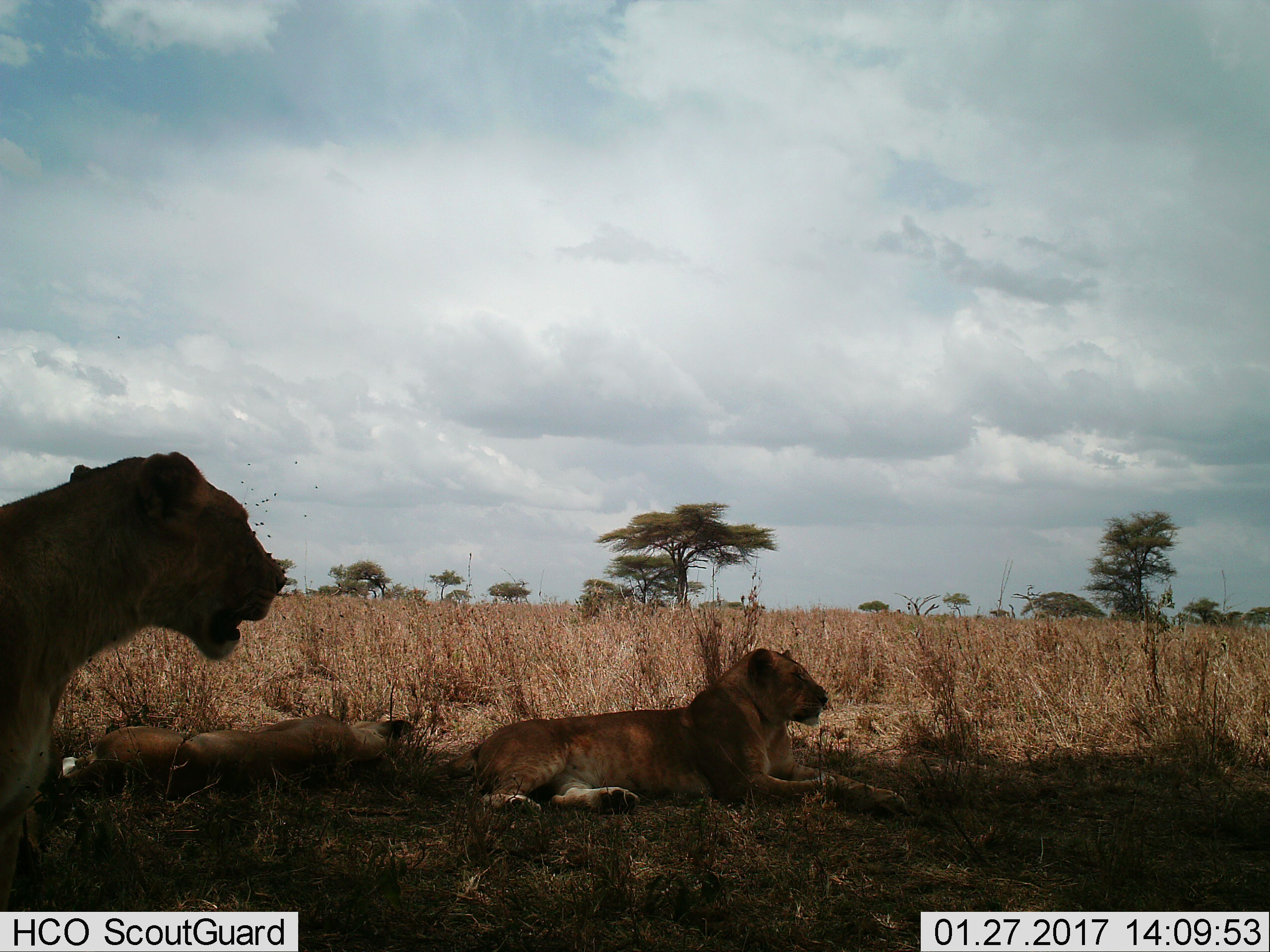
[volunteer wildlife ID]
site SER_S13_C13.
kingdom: Animalia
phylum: Chordata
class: Mammalia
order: Carnivora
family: Felidae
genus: Panthera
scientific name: Panthera leo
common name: lion female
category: lionfemale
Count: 3.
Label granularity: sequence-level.